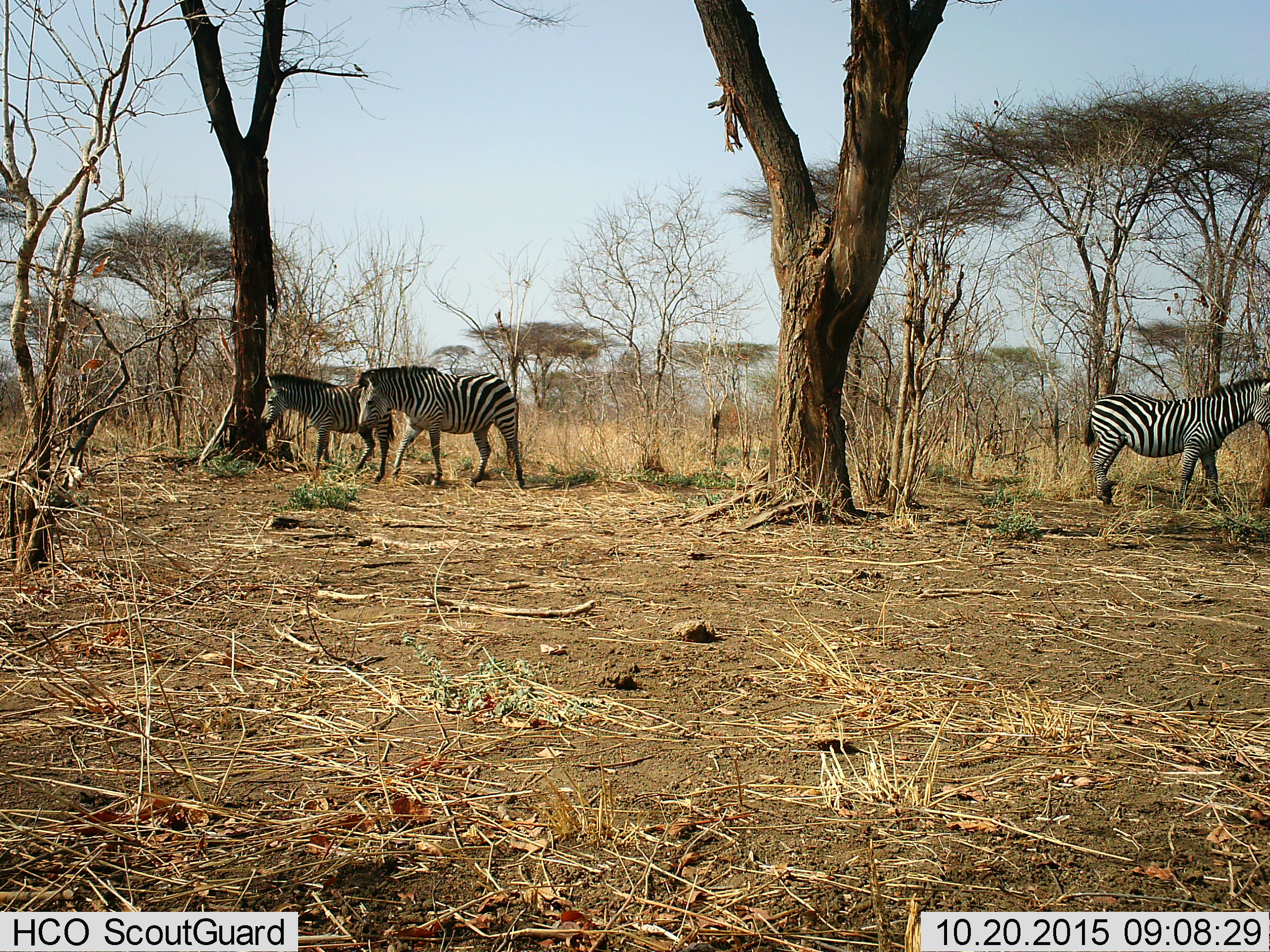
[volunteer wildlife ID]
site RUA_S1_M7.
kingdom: Animalia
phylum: Chordata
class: Mammalia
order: Perissodactyla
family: Equidae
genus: Equus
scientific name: Equus quagga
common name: plains zebra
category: zebraplains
Zebraplains (plains zebra) (Equus quagga), count 3. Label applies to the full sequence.